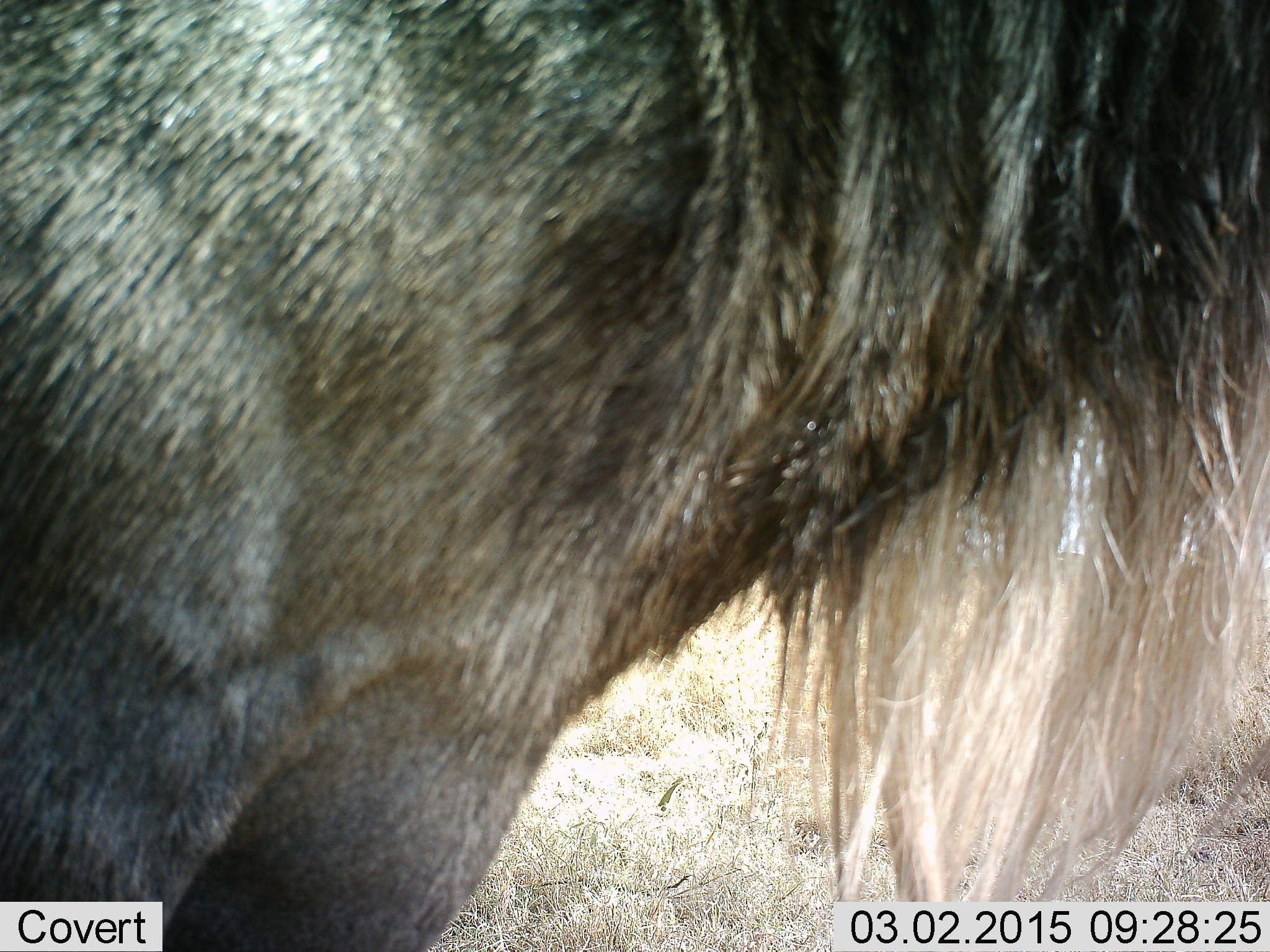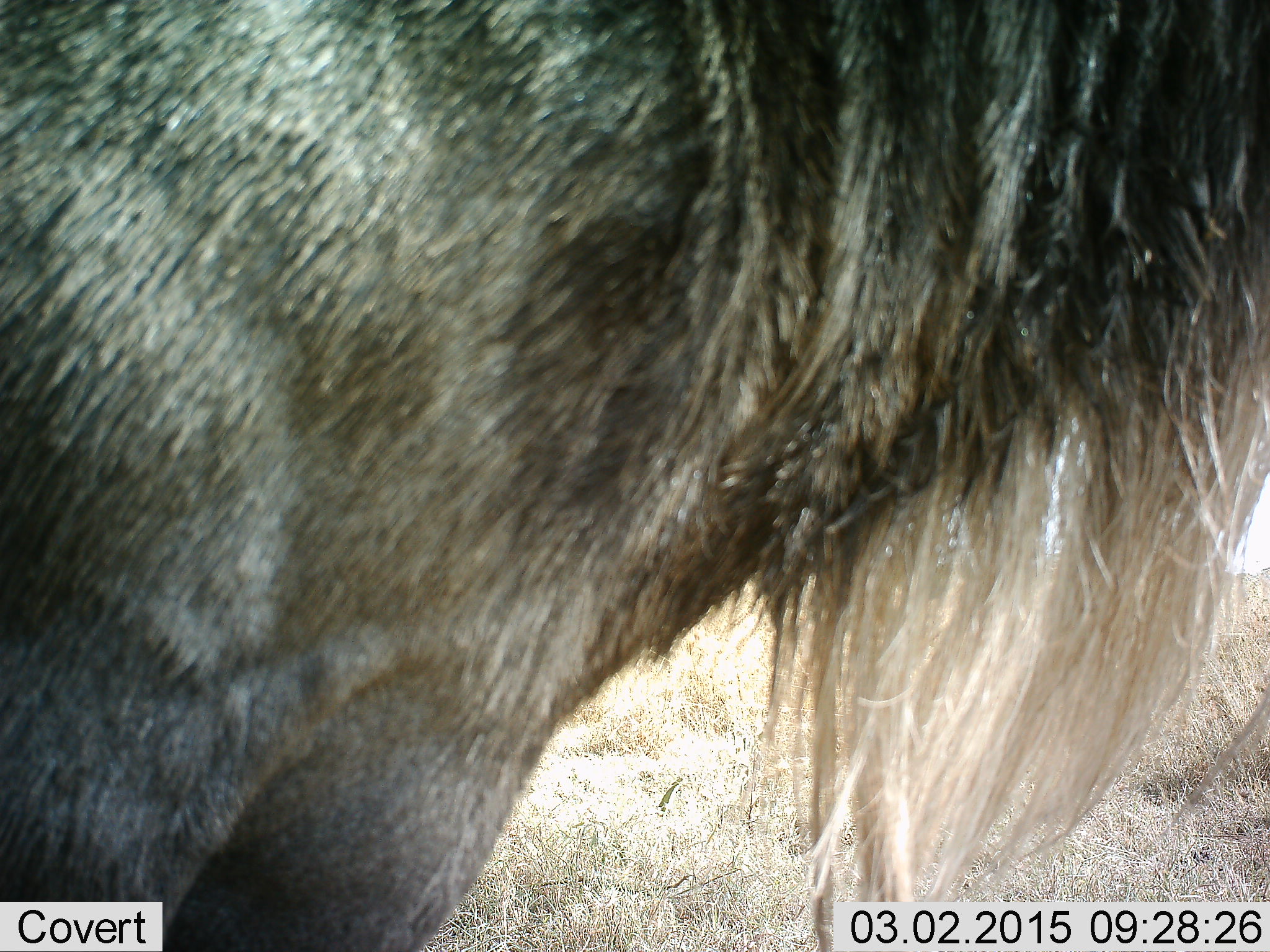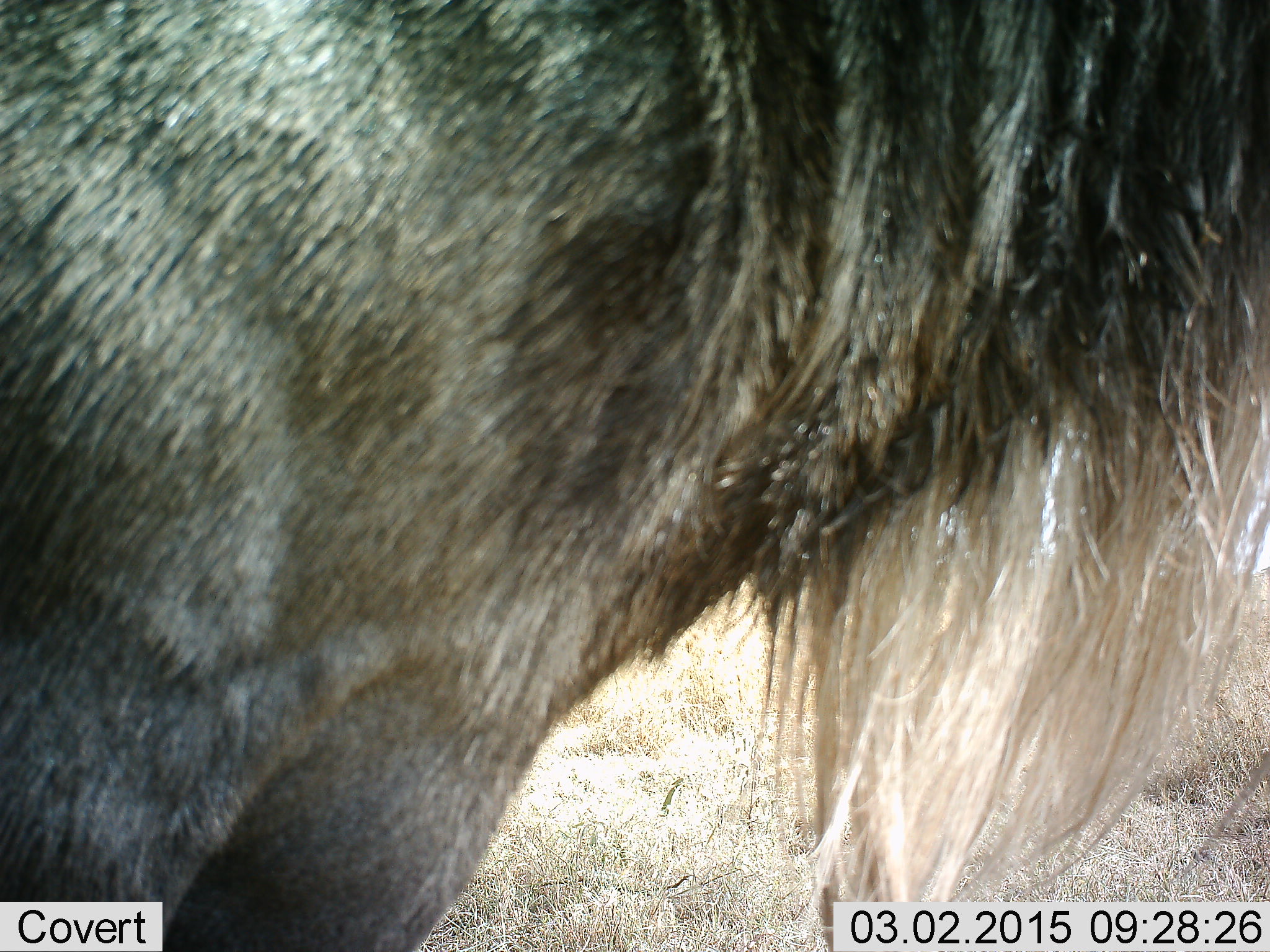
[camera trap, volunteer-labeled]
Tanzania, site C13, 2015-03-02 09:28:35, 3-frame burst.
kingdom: Animalia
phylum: Chordata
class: Mammalia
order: Artiodactyla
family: Bovidae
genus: Connochaetes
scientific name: Connochaetes taurinus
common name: blue wildebeest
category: wildebeest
Wildebeest (blue wildebeest) (Connochaetes taurinus), count 1. Behavior (volunteer vote fractions): standing 100%, resting 0%, moving 0%, interacting 0%. Young present (vote fraction): 0%. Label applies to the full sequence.